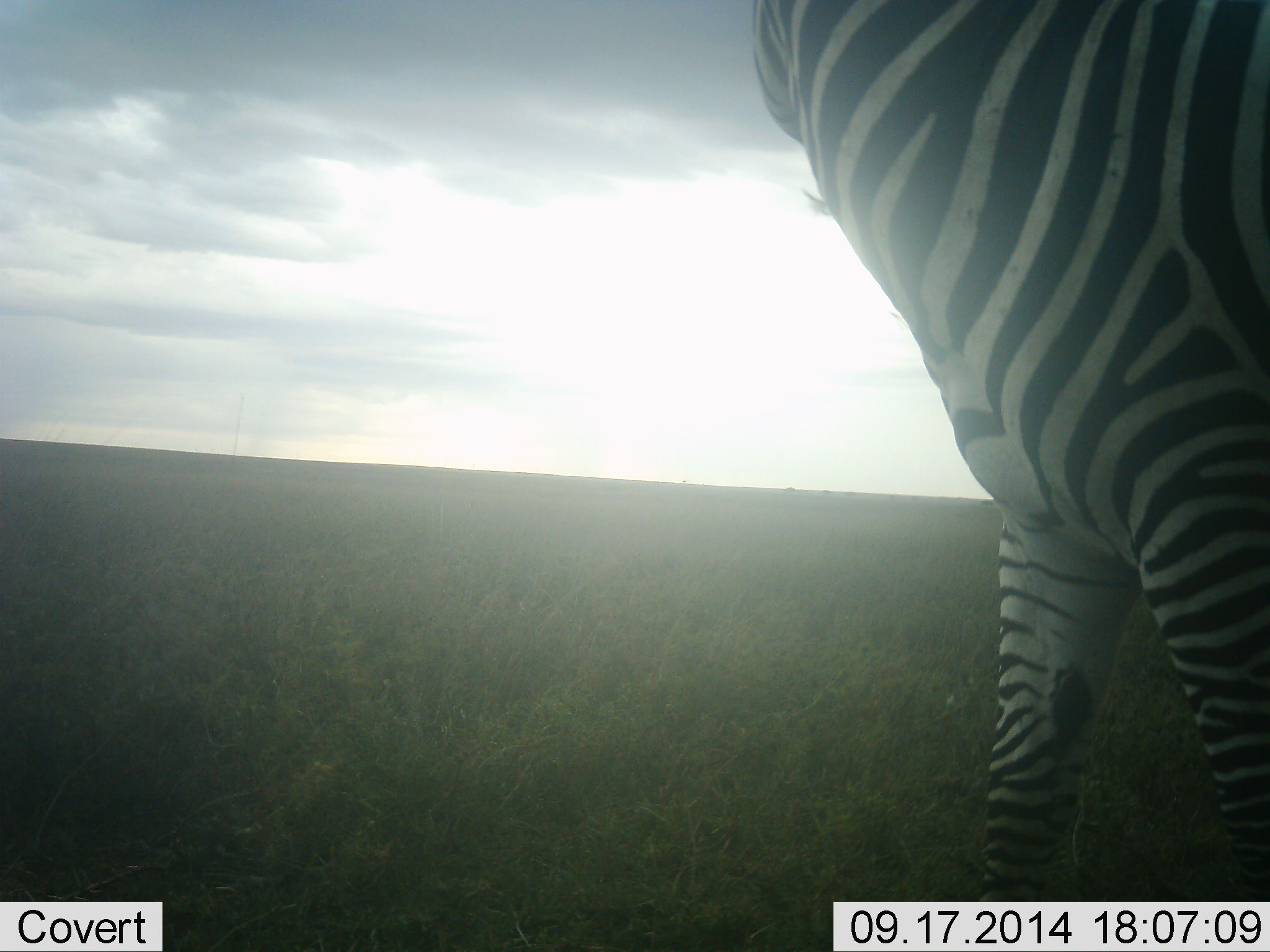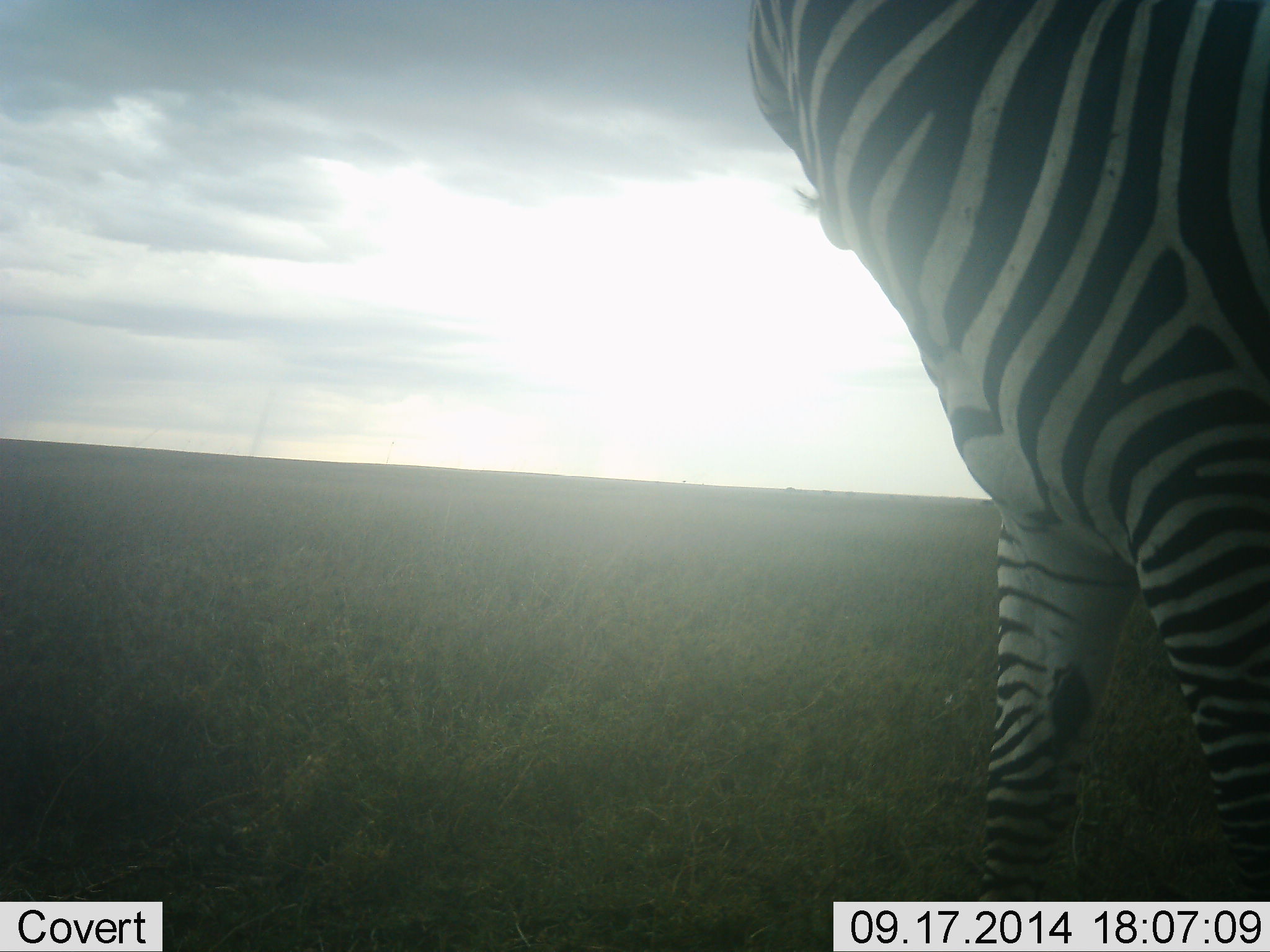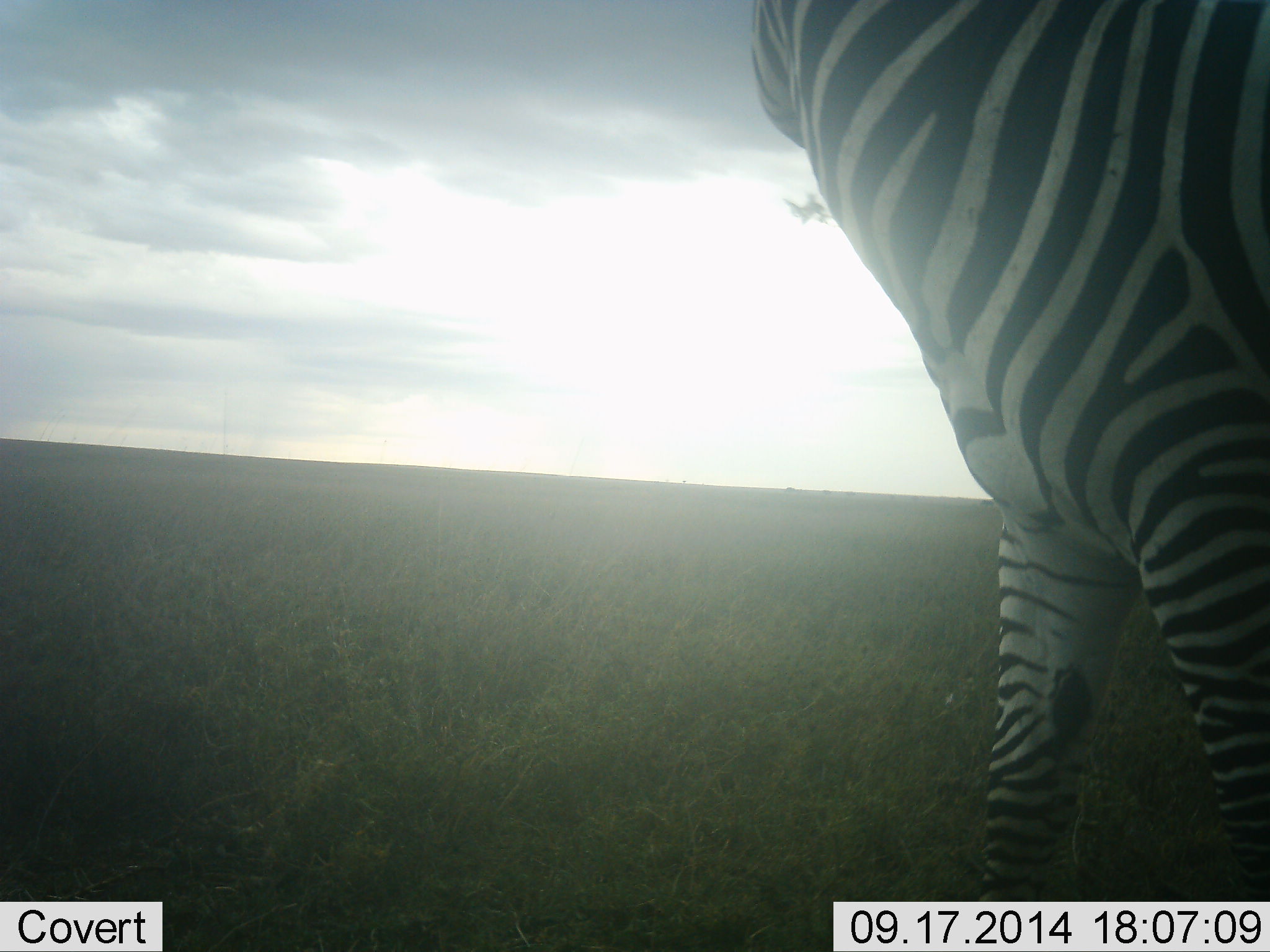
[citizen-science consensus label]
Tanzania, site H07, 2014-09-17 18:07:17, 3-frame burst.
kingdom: Animalia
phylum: Chordata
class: Mammalia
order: Perissodactyla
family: Equidae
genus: Equus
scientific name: Equus quagga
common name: plains zebra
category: zebra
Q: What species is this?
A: Zebra (plains zebra) (Equus quagga).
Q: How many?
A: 1.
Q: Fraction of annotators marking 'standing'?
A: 100%.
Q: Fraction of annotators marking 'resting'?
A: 0%.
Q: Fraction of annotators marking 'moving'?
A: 0%.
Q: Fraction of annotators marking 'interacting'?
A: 0%.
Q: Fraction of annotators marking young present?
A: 0%.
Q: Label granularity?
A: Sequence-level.